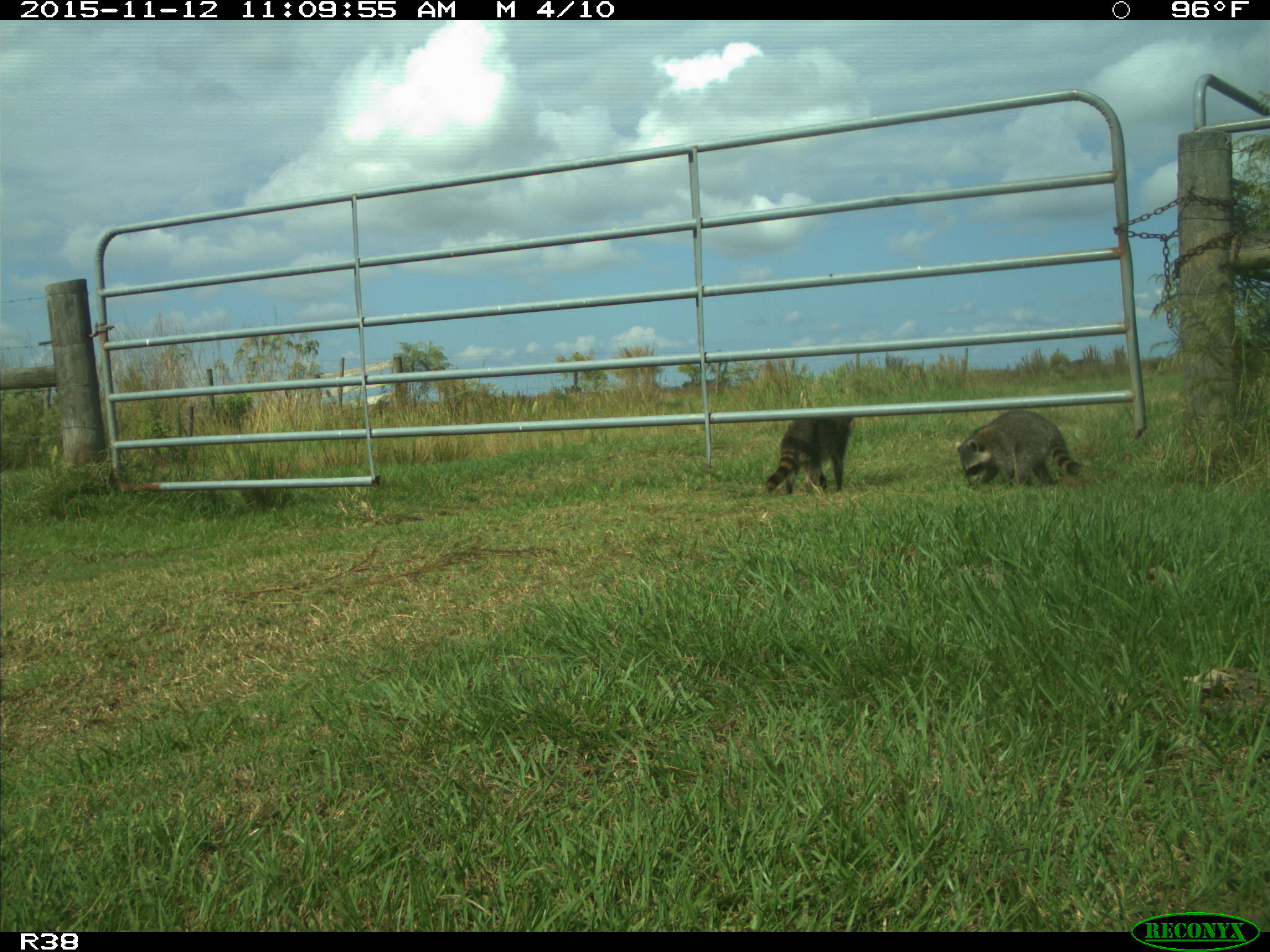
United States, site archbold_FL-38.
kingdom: Animalia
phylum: Chordata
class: Mammalia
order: Carnivora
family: Procyonidae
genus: Procyon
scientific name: Procyon lotor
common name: common raccoon